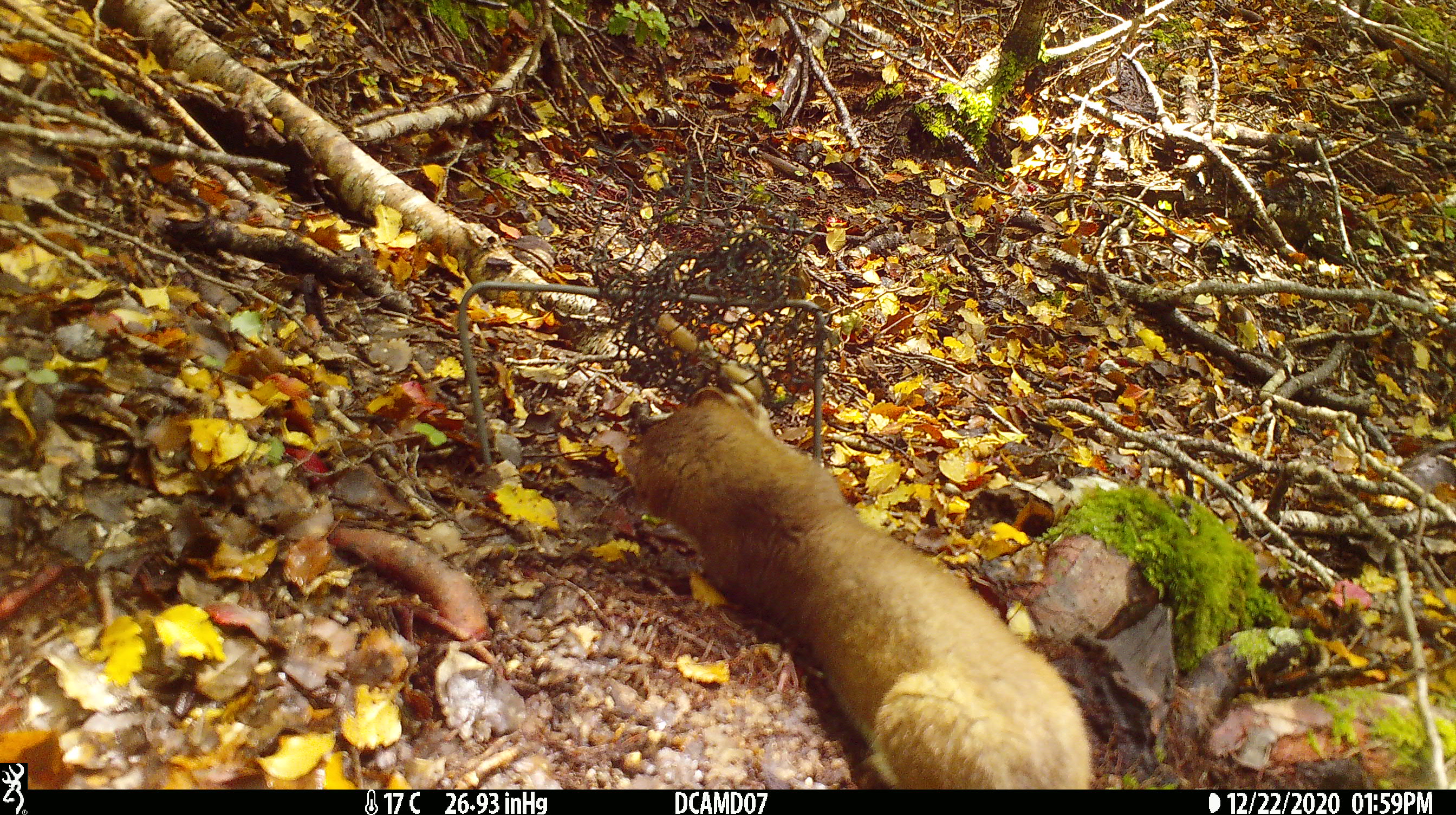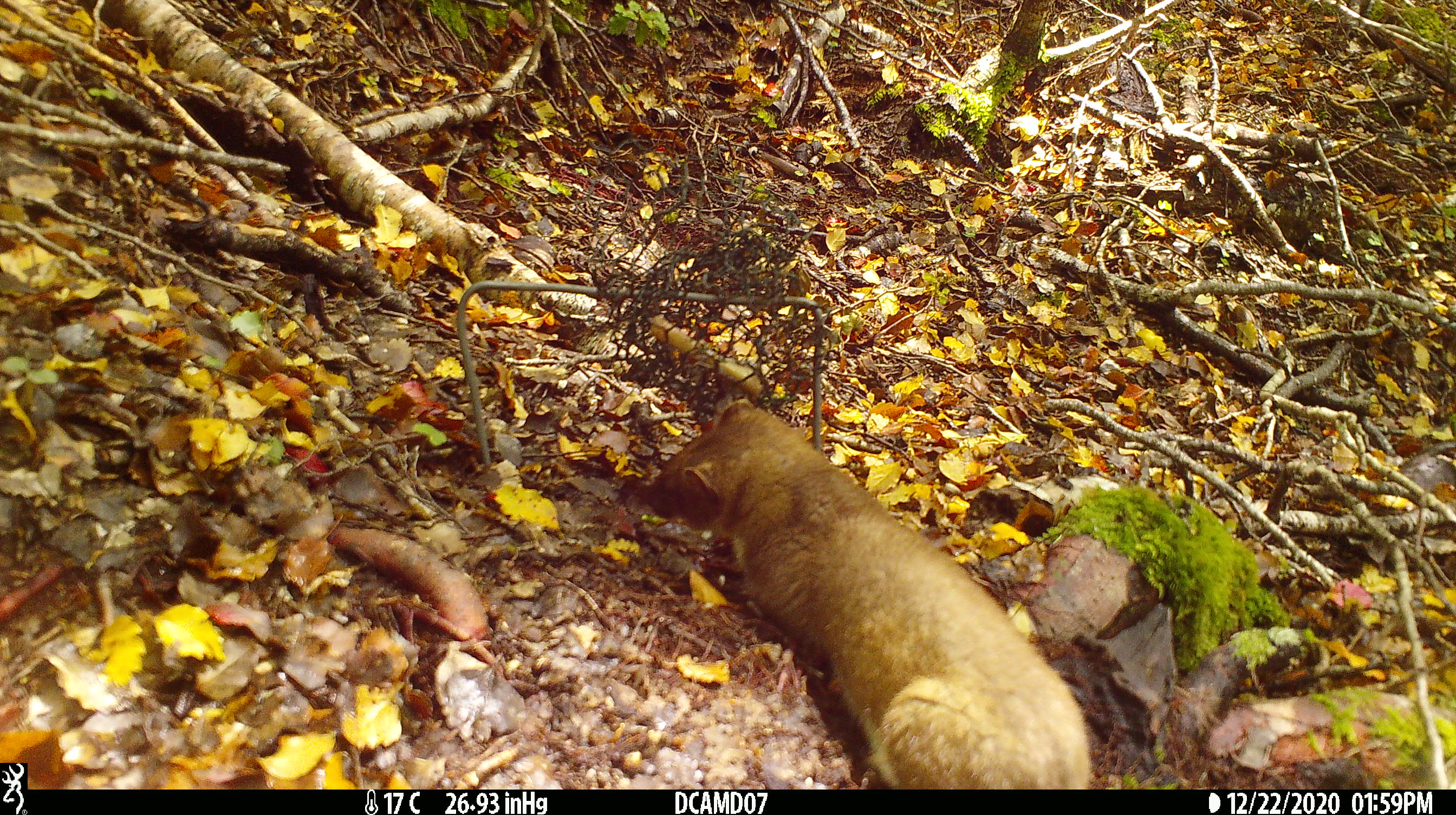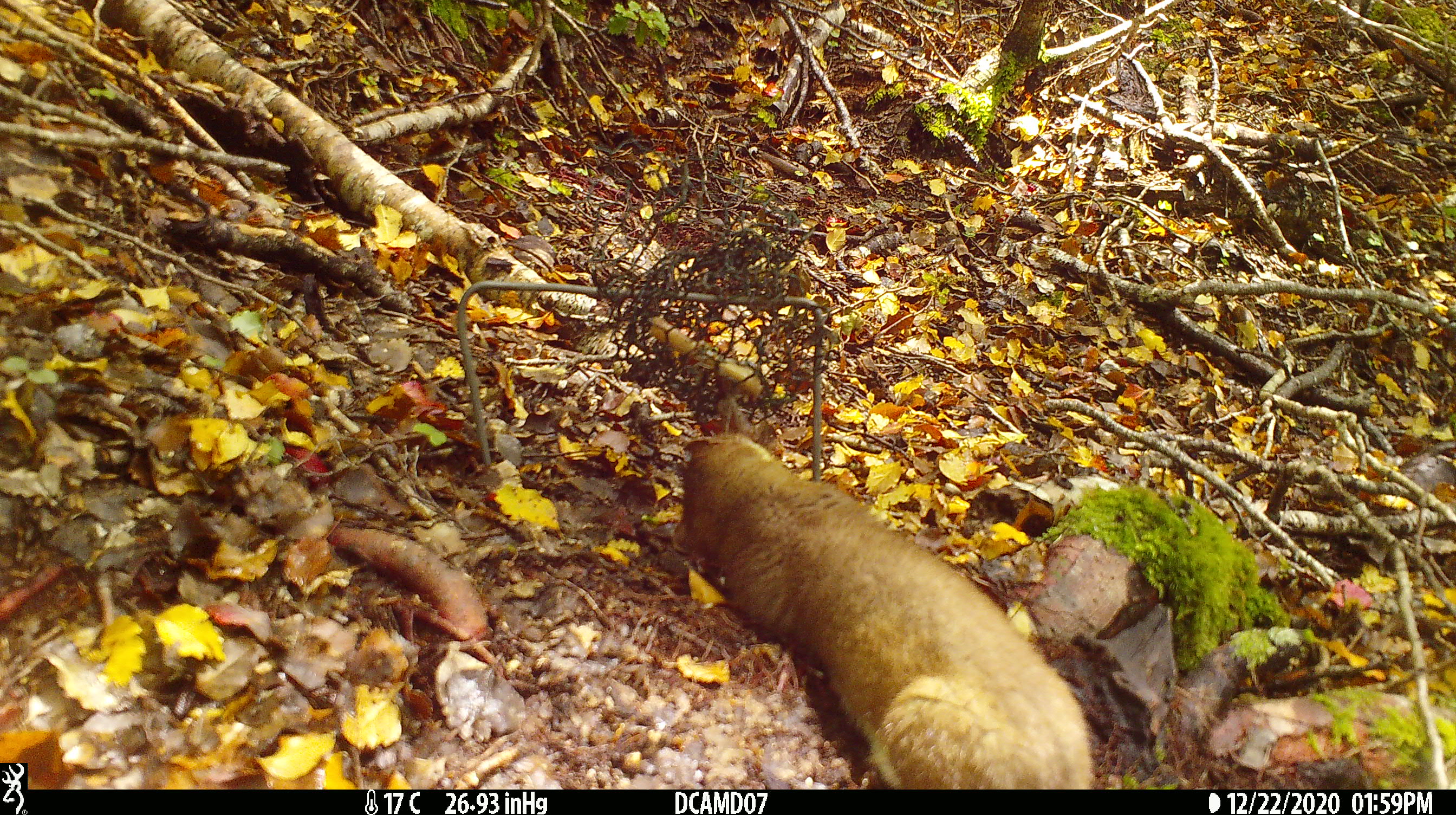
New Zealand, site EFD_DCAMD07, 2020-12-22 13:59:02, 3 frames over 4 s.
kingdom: Animalia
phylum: Chordata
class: Mammalia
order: Carnivora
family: Mustelidae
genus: Mustela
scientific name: Mustela erminea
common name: stoat